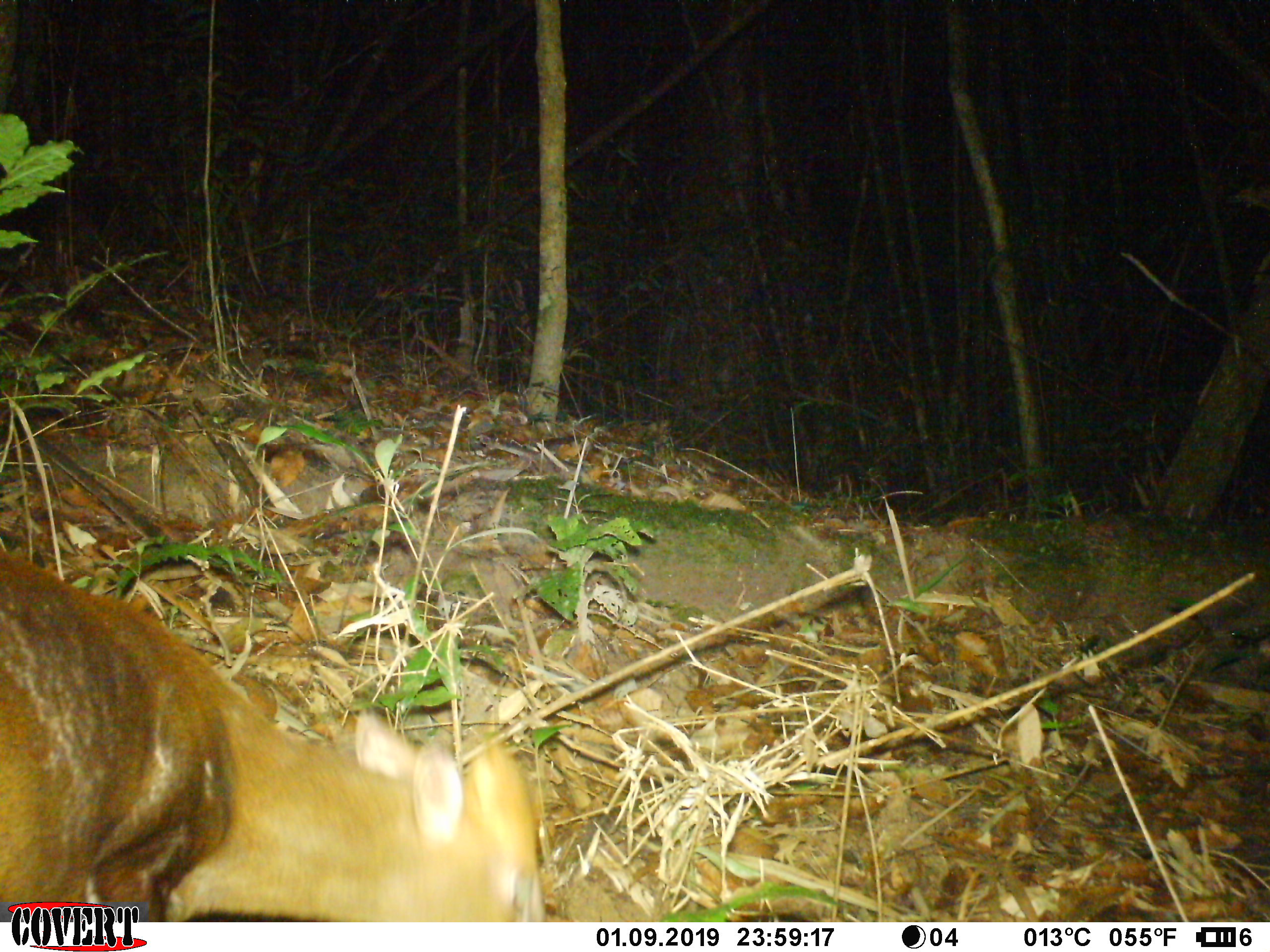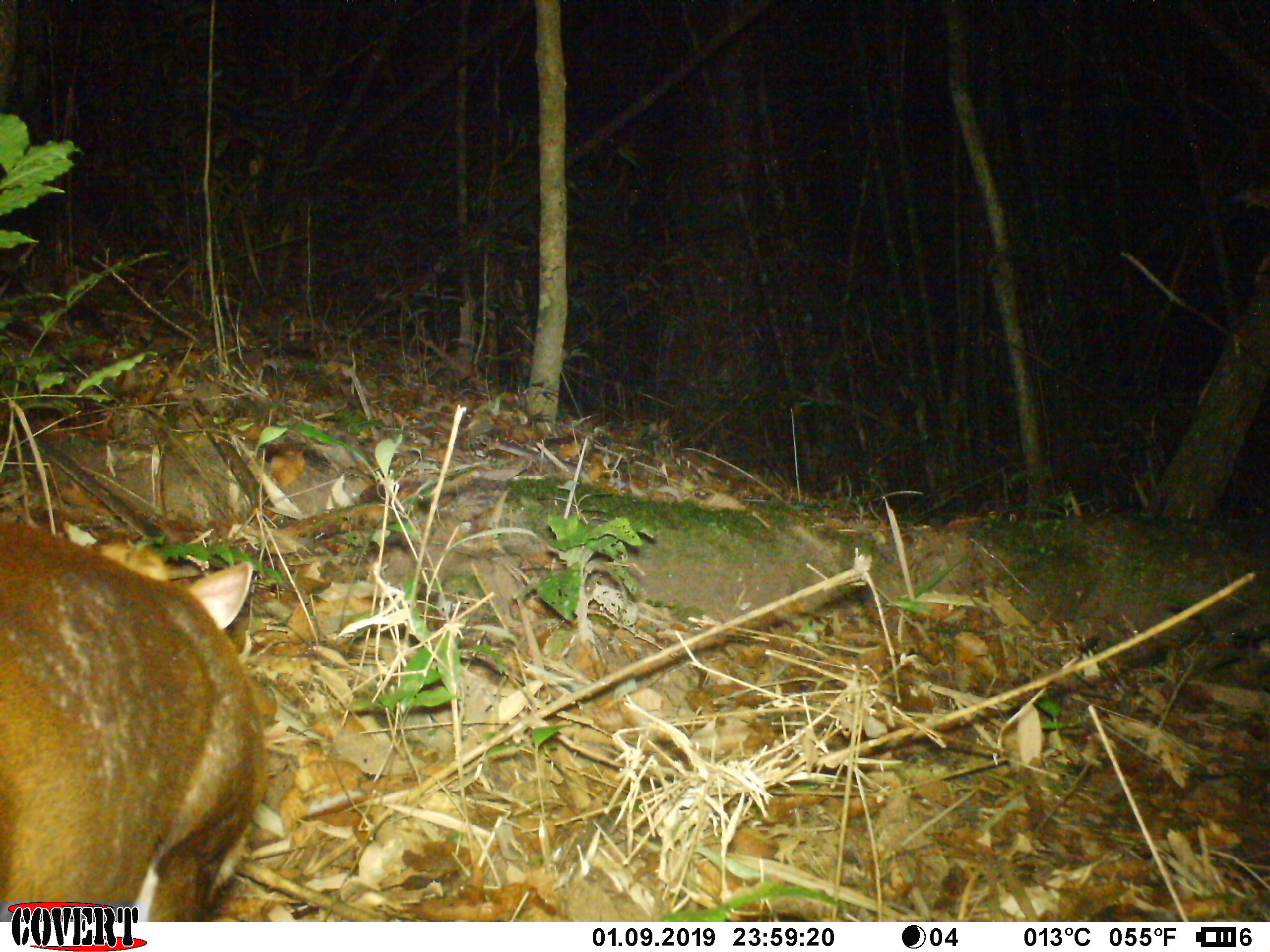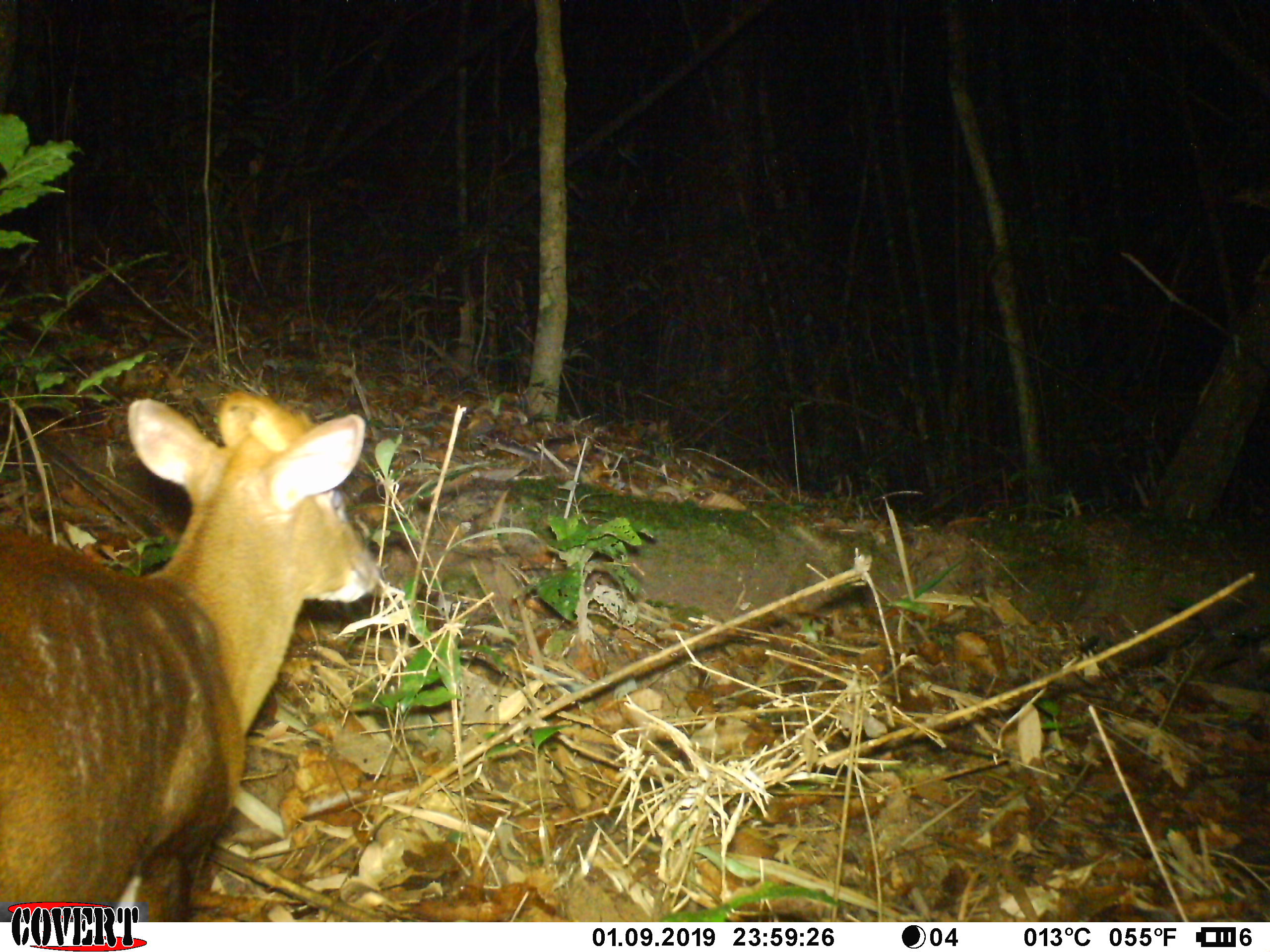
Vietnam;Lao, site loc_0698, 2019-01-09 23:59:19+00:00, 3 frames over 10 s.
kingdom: Animalia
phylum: Chordata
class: Mammalia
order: Artiodactyla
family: Cervidae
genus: Muntiacus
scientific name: Muntiacus rooseveltorum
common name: roosevelt's muntjac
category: roosevelts muntjac group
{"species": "roosevelts muntjac group (roosevelt's muntjac) (Muntiacus rooseveltorum)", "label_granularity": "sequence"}